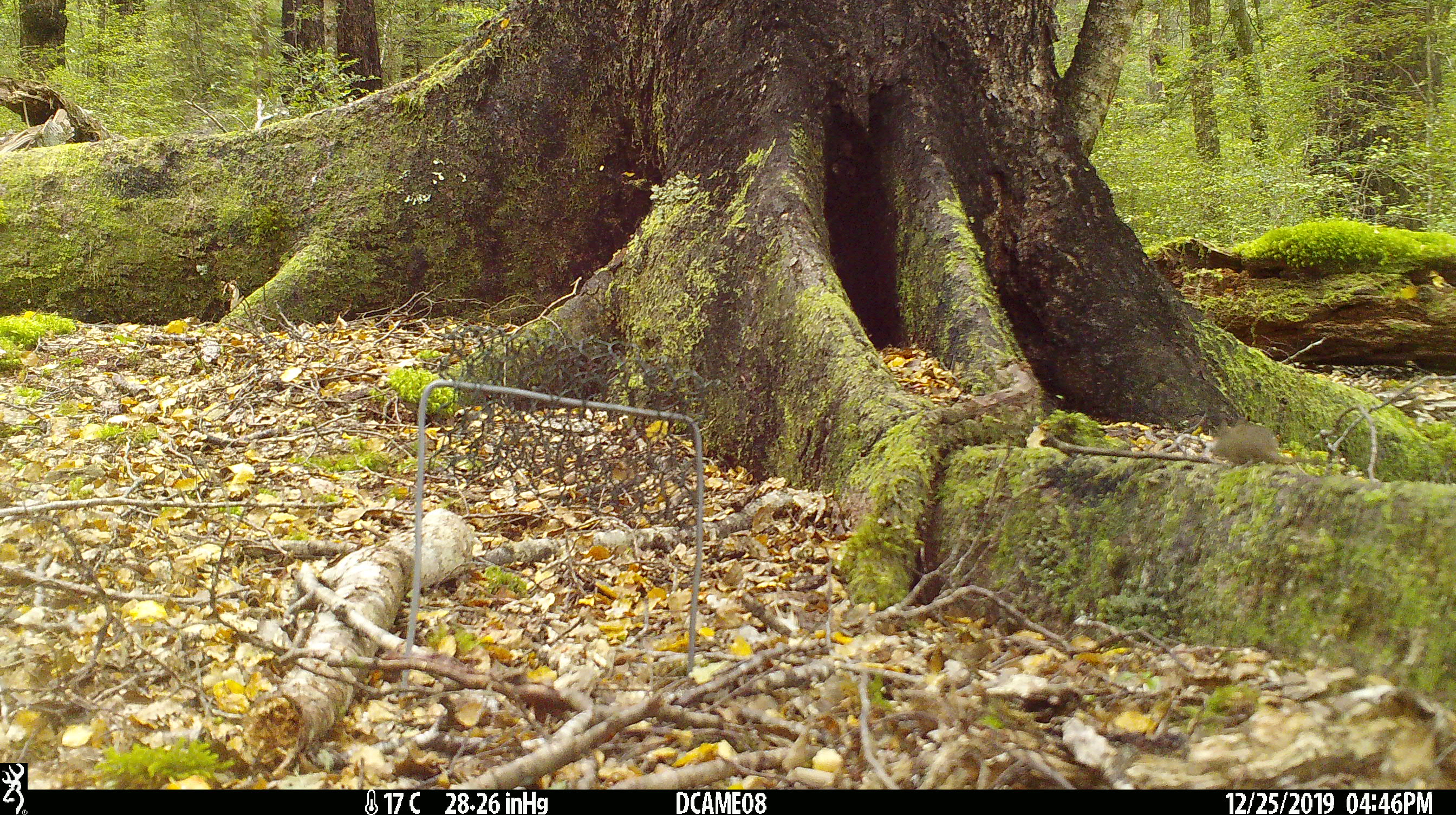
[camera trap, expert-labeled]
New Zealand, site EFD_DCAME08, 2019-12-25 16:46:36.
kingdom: Animalia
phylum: Chordata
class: Mammalia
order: Rodentia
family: Muridae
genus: Mus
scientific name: Mus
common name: mouse